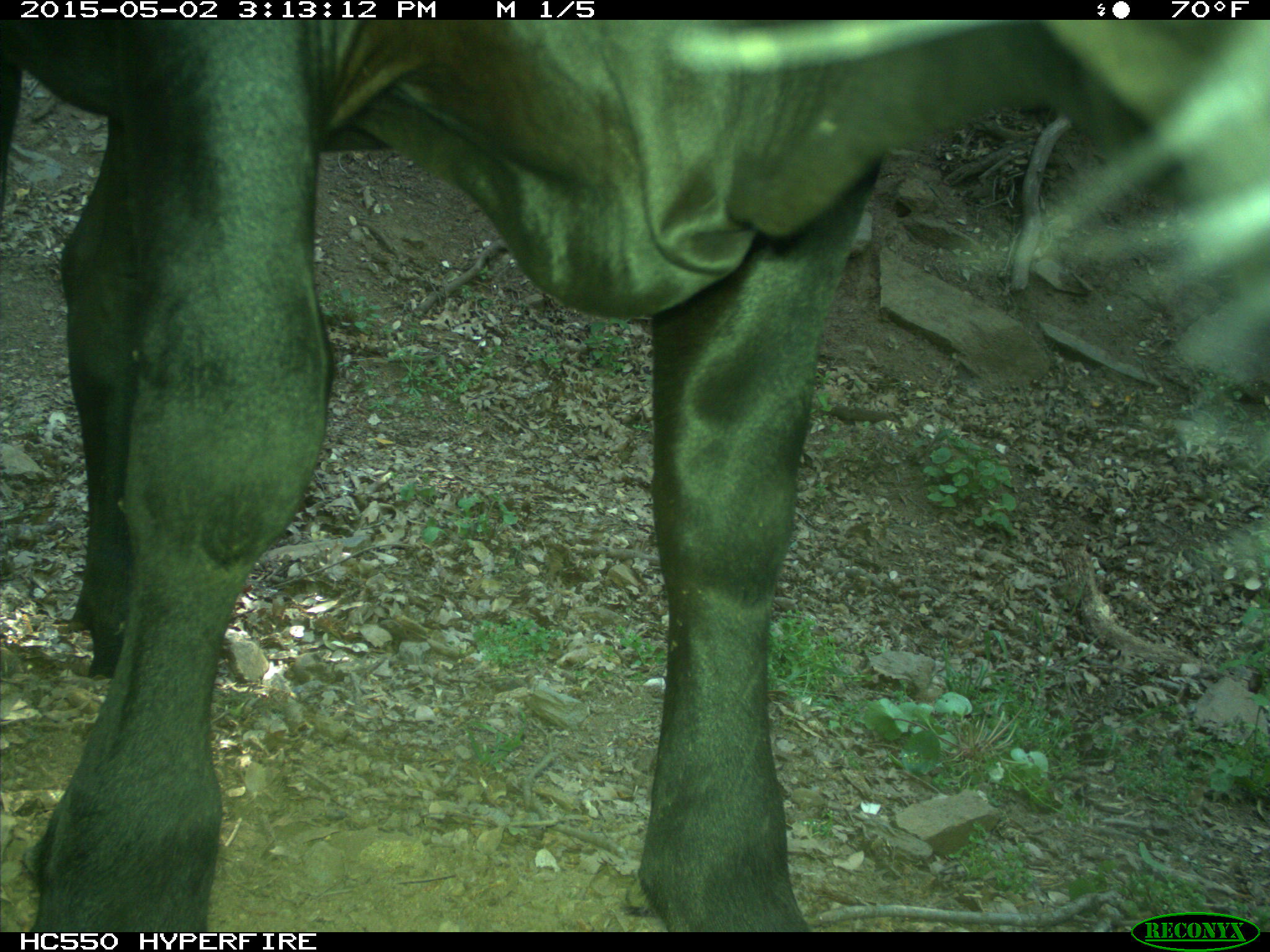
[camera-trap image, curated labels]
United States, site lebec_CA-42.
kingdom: Animalia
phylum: Chordata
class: Mammalia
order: Artiodactyla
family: Bovidae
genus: Bos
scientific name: Bos taurus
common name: domestic cow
Bos taurus (domestic cow).